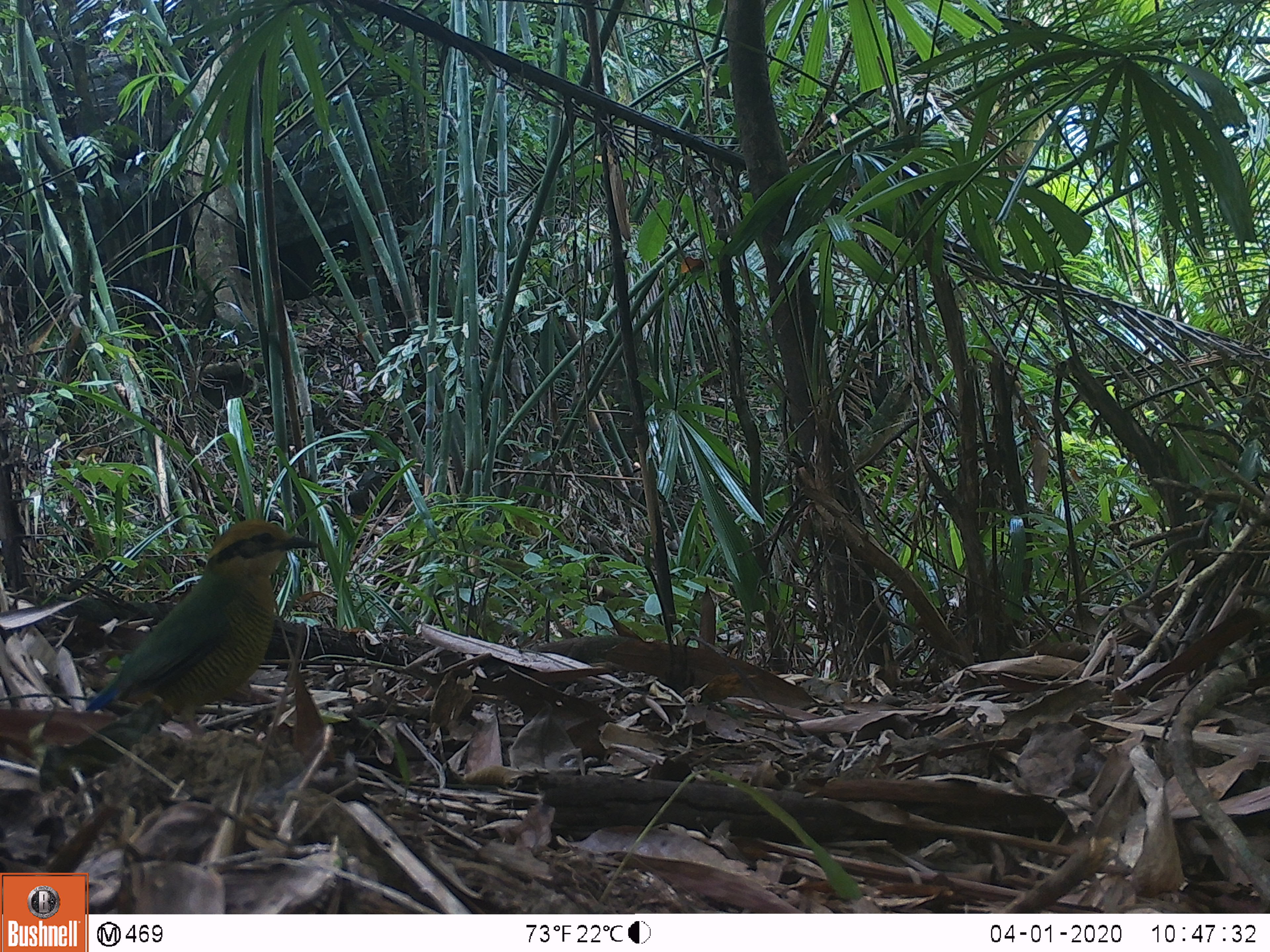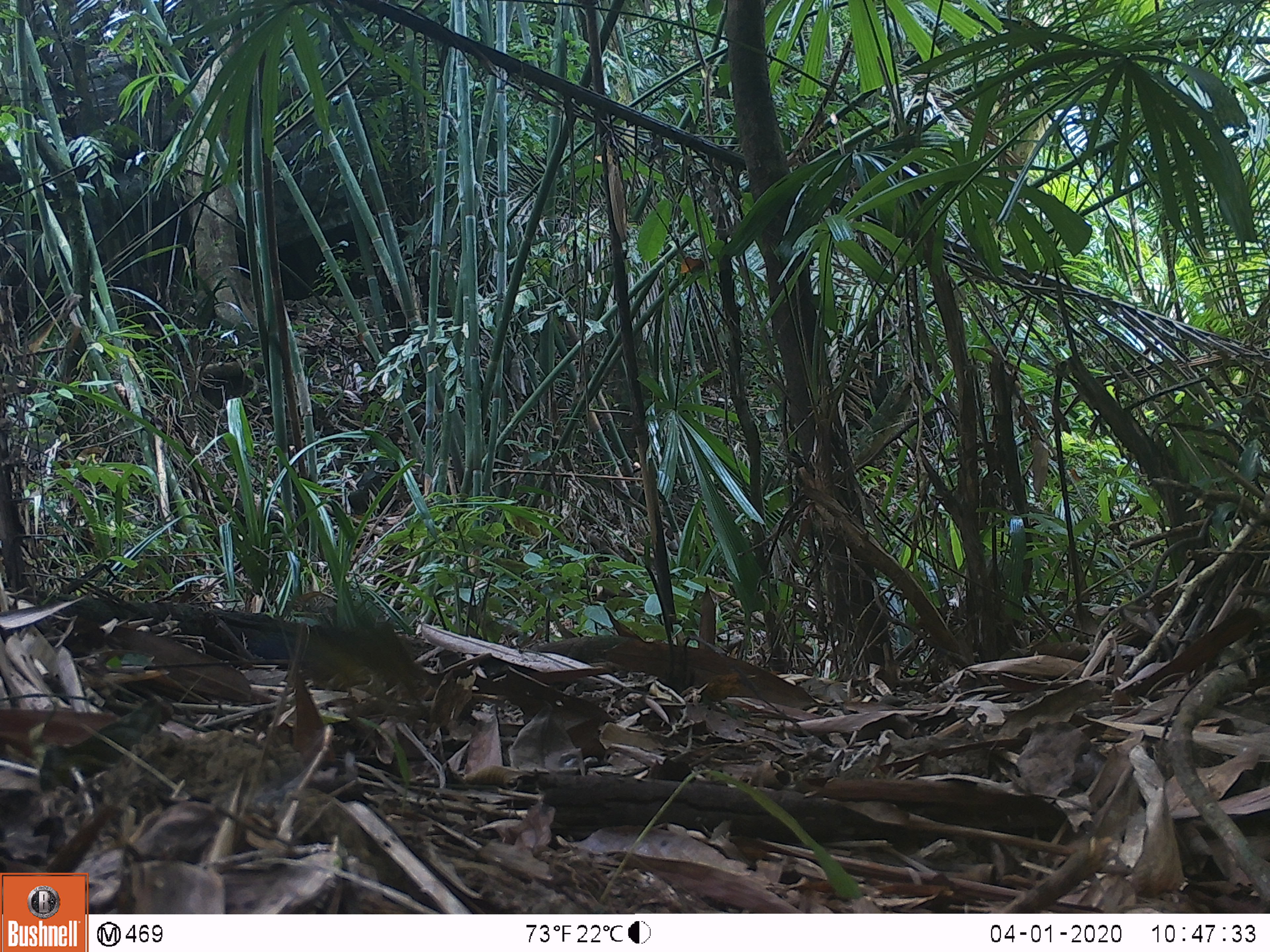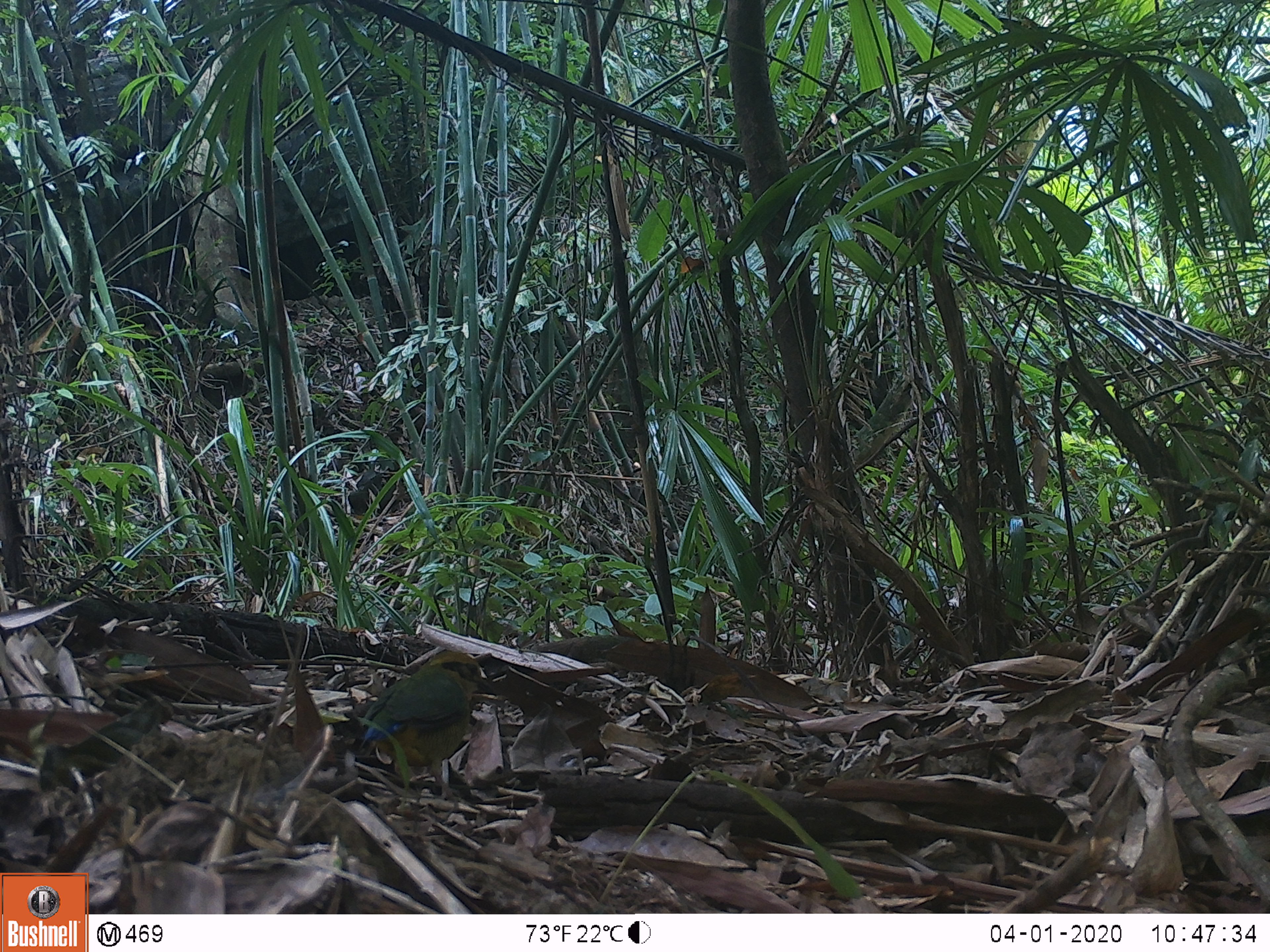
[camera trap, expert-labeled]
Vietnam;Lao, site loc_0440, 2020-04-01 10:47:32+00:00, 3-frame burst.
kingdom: Animalia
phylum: Chordata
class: Aves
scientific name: Aves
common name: bird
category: unidentified bird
Unidentified bird (bird) (Aves). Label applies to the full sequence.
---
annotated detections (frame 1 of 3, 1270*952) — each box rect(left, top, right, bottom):
unidentified bird: rect(84, 518, 321, 737)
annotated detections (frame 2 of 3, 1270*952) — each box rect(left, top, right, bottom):
unidentified bird: rect(303, 619, 429, 720)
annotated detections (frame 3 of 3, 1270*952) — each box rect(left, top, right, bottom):
unidentified bird: rect(357, 648, 496, 820)